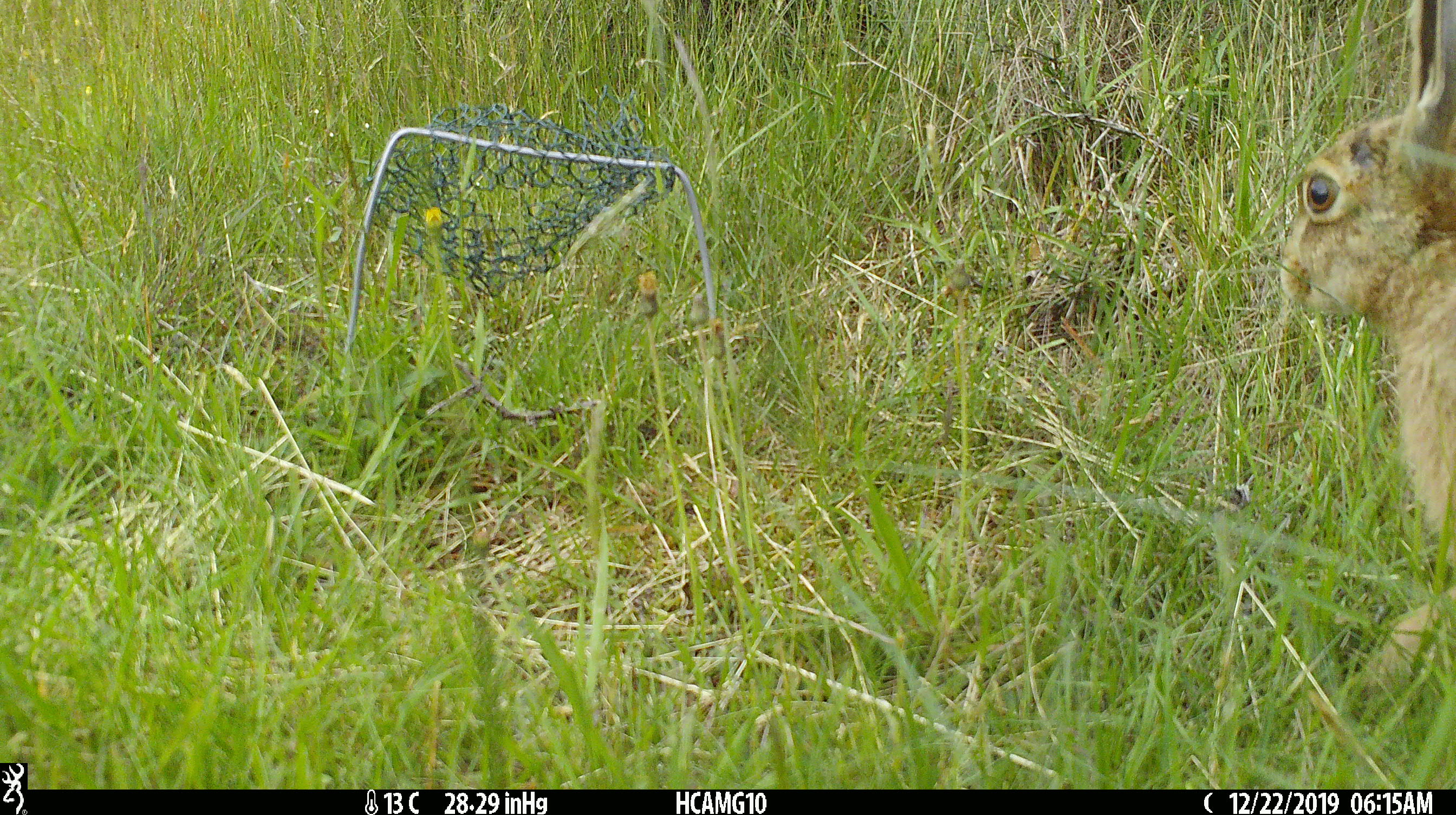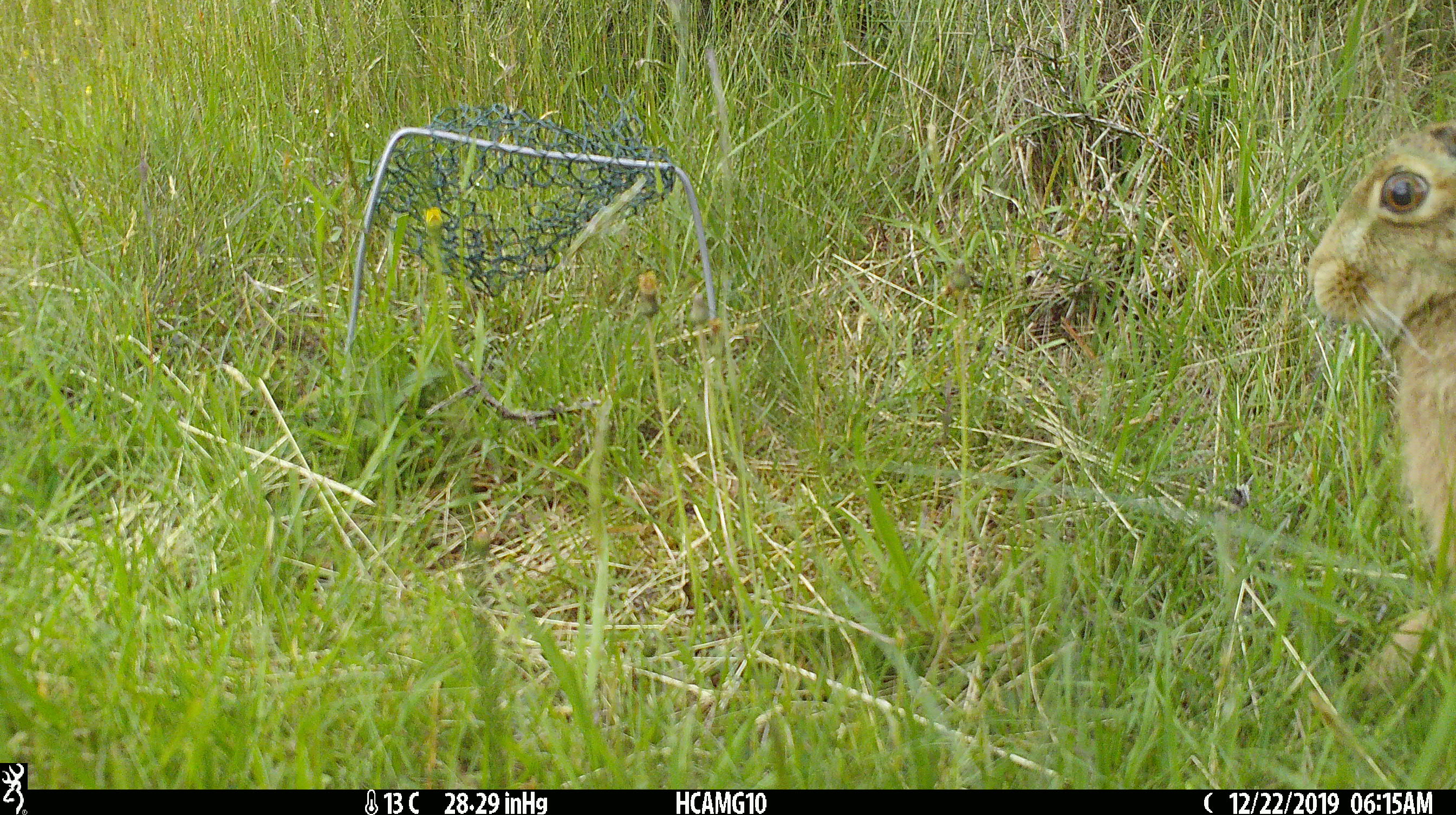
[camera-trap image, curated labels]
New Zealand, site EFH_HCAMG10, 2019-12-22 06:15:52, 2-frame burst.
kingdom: Animalia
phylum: Chordata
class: Mammalia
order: Lagomorpha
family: Leporidae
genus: Lepus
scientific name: Lepus europaeus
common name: brown hare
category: hare